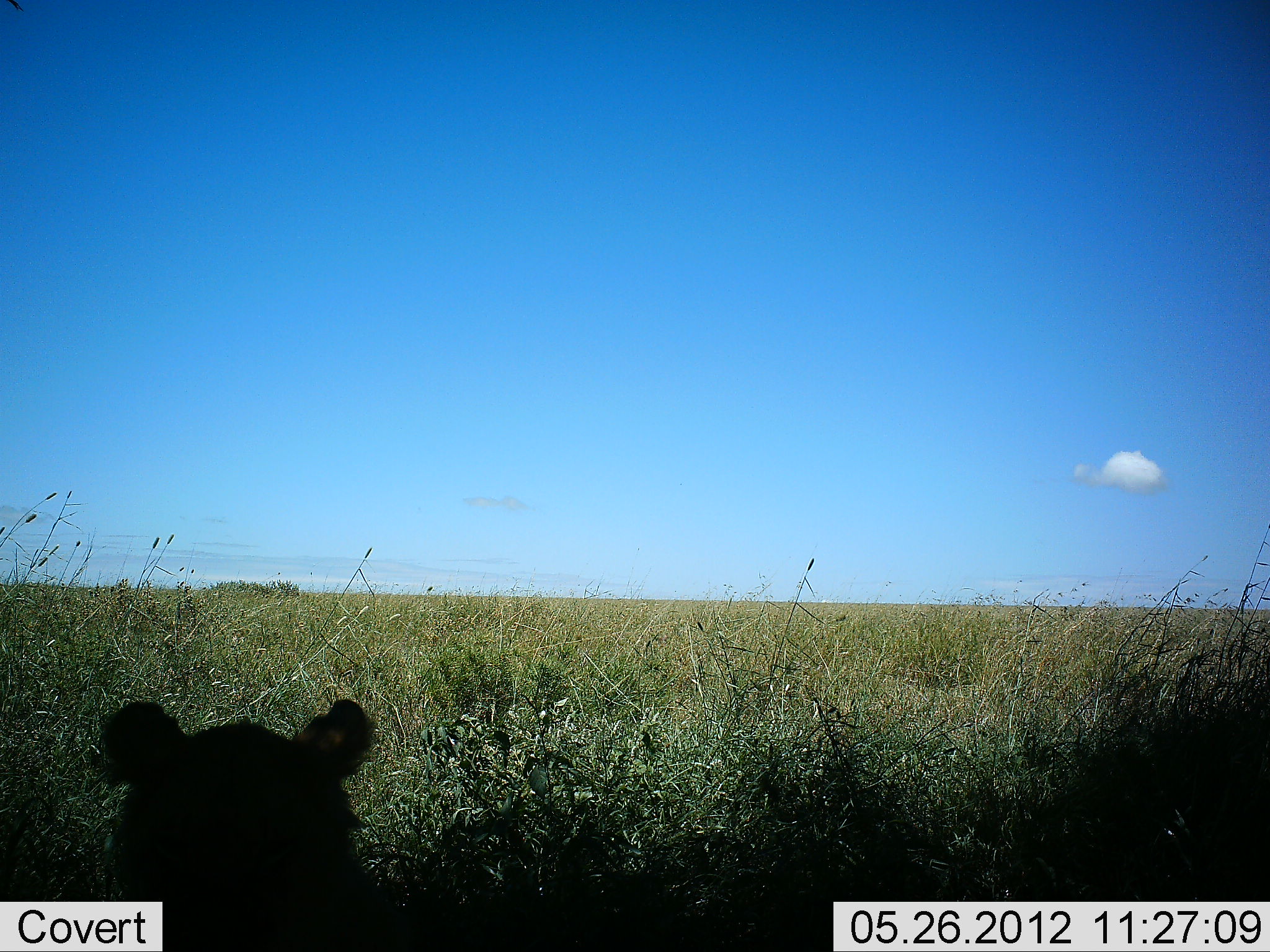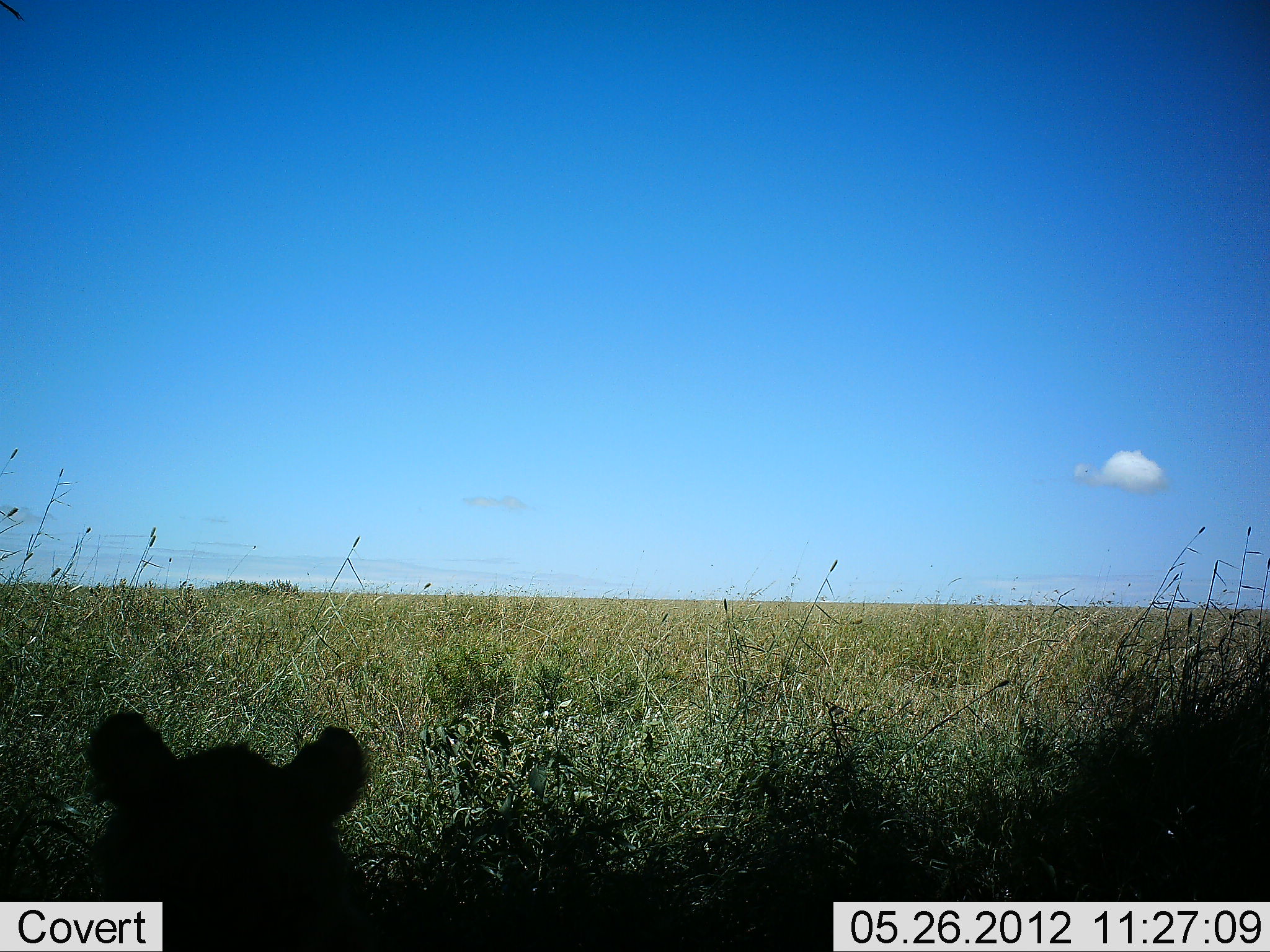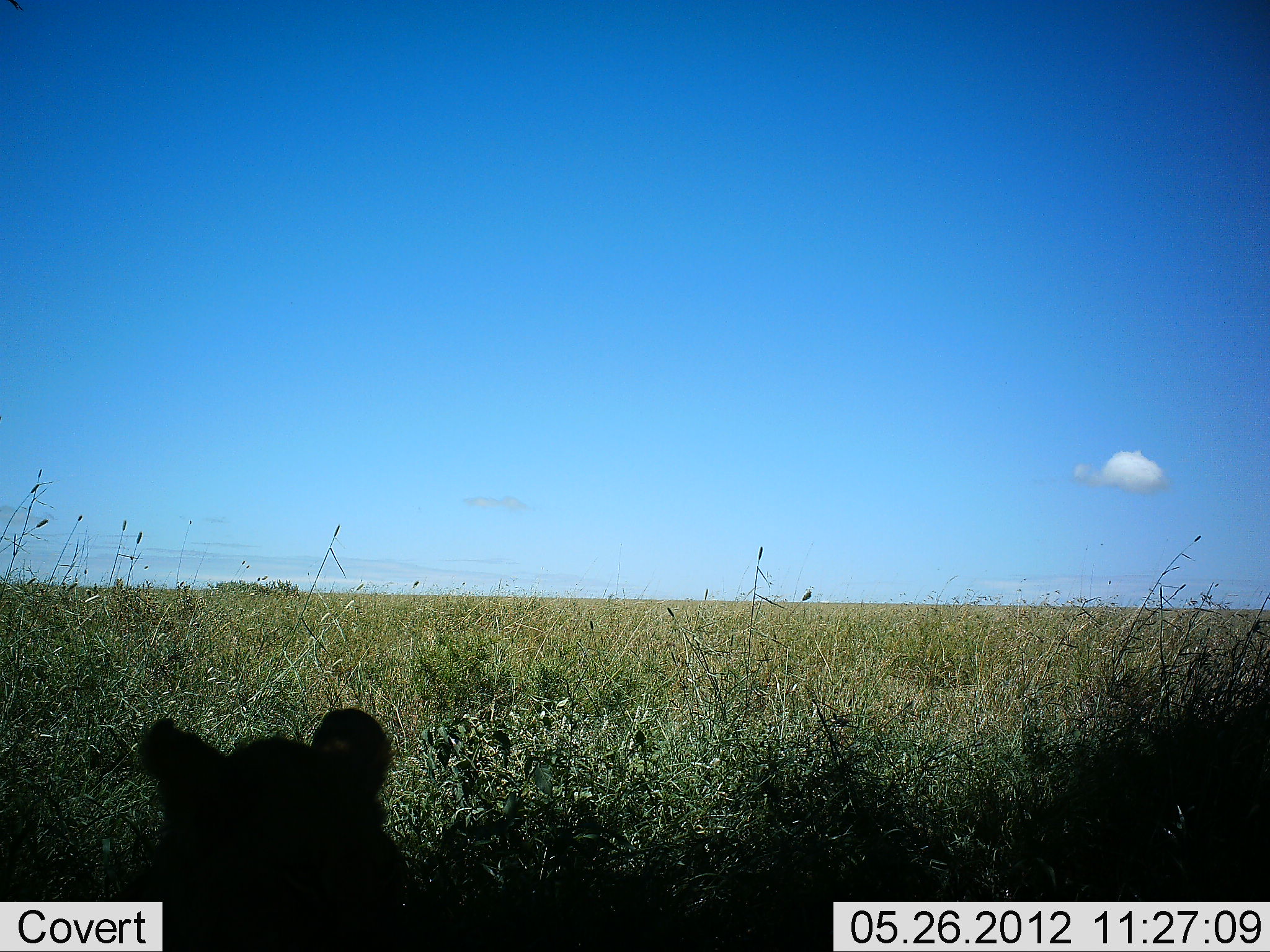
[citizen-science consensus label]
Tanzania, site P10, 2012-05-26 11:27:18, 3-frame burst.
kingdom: Animalia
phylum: Chordata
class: Mammalia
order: Carnivora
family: Felidae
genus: Panthera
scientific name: Panthera leo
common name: lion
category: lionfemale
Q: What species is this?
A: Lionfemale (lion) (Panthera leo).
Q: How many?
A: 1.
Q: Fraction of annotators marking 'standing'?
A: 0%.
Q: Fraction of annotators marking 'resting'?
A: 100%.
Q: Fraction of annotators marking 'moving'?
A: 0%.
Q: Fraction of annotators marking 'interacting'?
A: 0%.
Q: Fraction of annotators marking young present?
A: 0%.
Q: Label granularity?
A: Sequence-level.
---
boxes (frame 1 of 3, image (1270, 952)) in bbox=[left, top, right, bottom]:
animal: bbox=[93, 695, 415, 952]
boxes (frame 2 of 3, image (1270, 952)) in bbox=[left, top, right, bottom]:
animal: bbox=[84, 709, 391, 951]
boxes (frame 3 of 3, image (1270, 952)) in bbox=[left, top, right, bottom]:
animal: bbox=[113, 710, 422, 952]